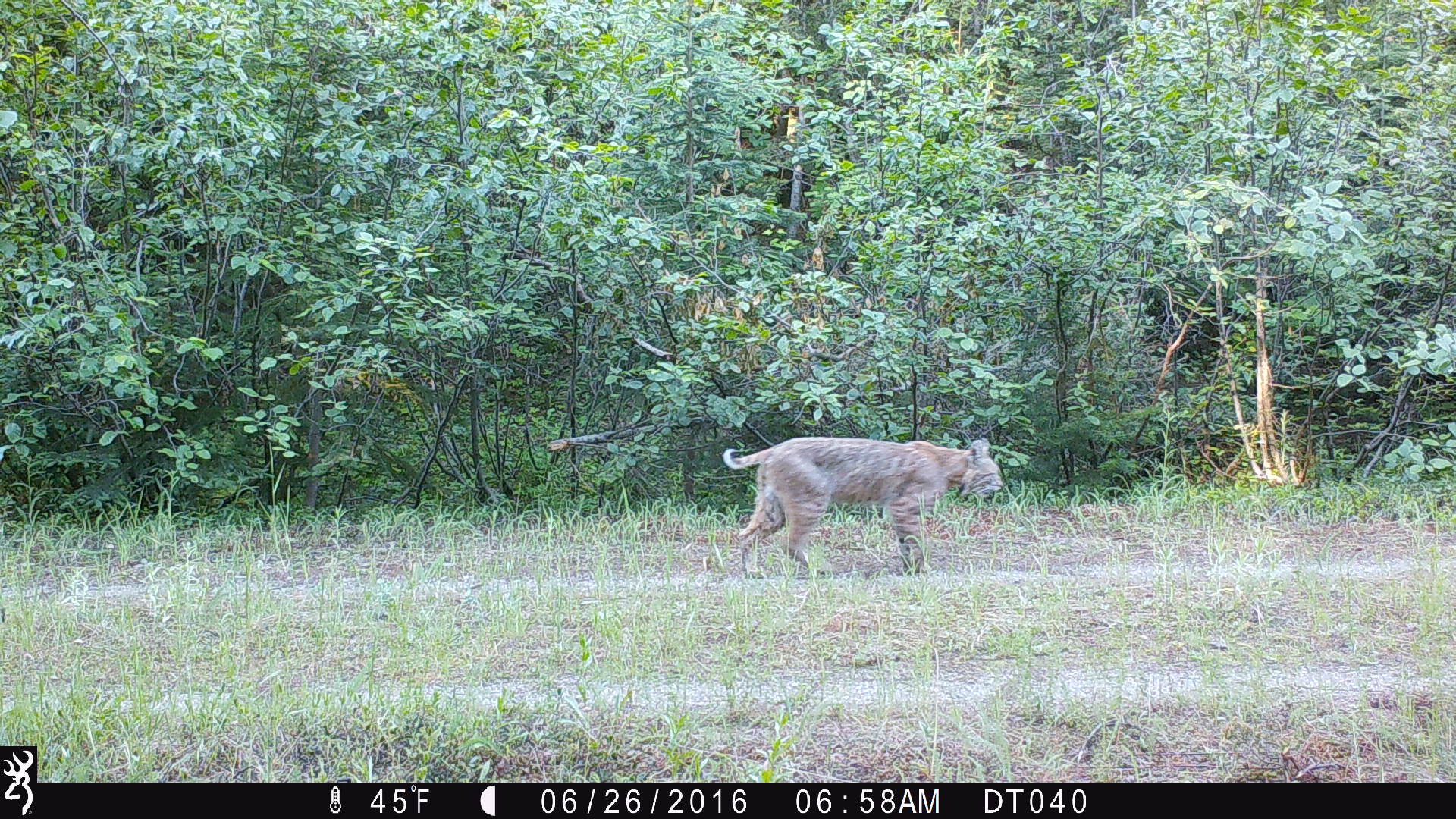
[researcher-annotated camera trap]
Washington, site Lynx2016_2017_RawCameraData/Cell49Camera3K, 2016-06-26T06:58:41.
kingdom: Animalia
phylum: Chordata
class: Mammalia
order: Carnivora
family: Felidae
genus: Lynx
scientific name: Lynx rufus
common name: bobcat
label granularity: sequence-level